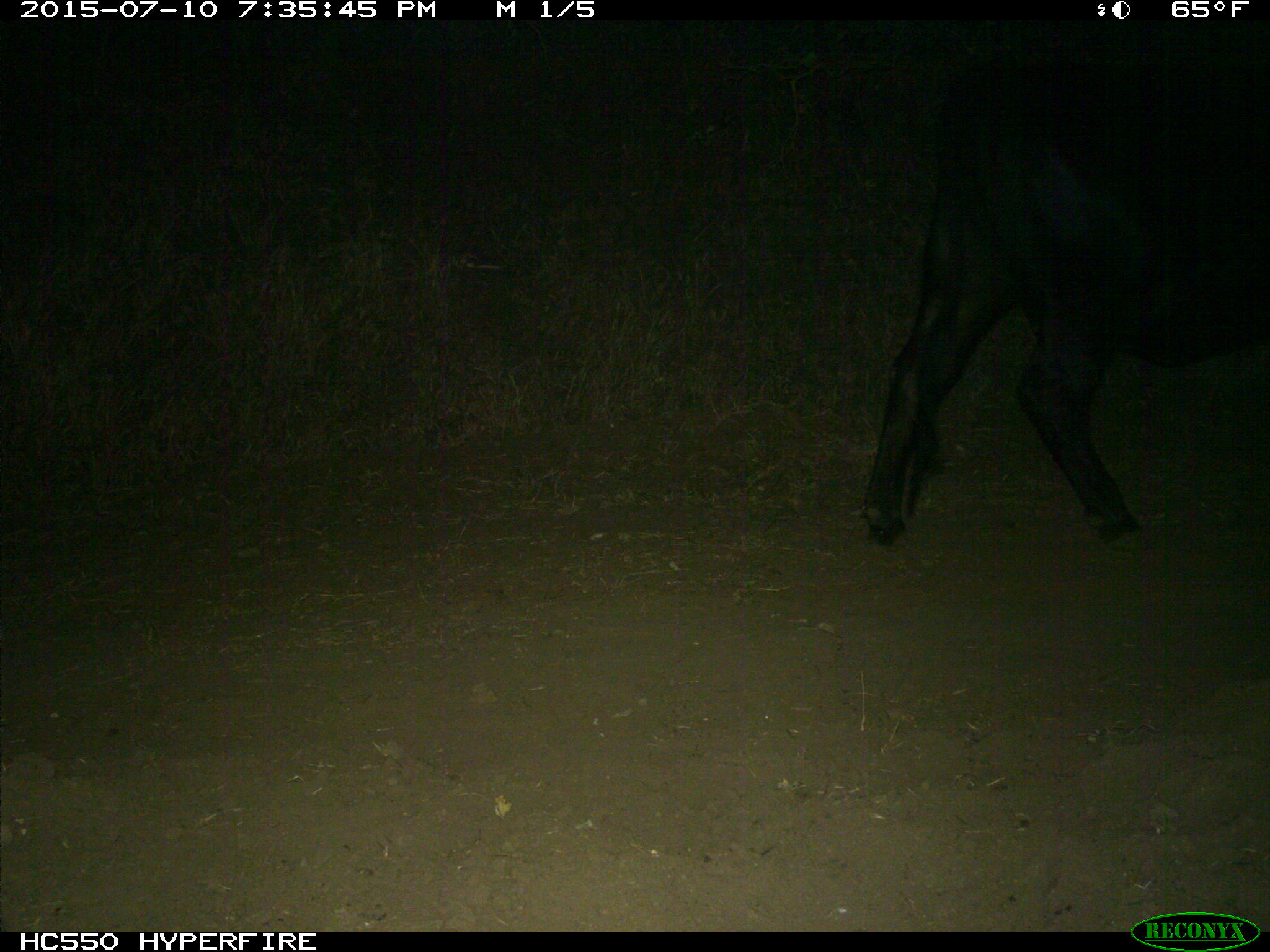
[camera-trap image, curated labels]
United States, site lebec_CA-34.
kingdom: Animalia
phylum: Chordata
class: Mammalia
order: Artiodactyla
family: Bovidae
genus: Bos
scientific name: Bos taurus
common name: domestic cow